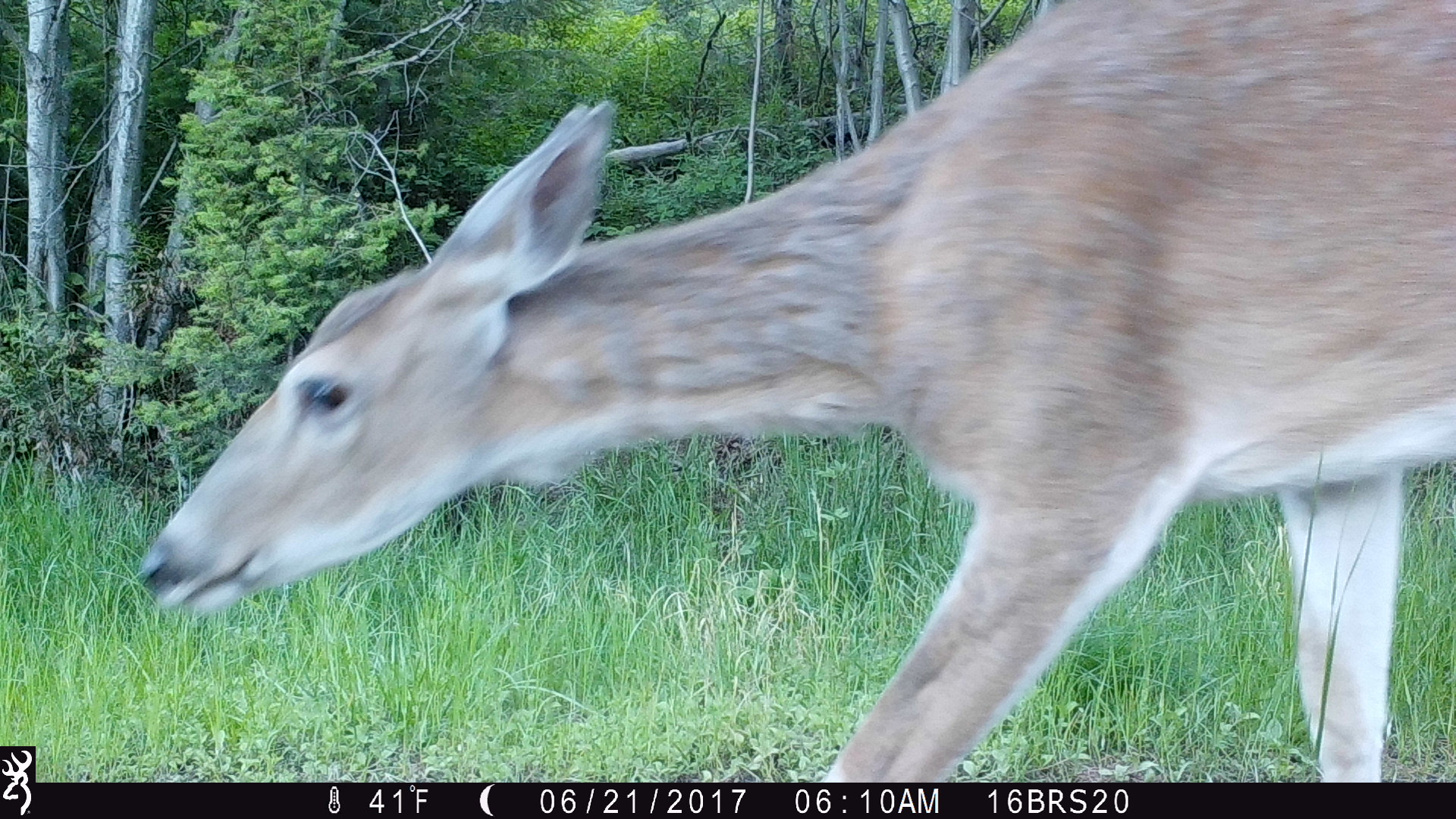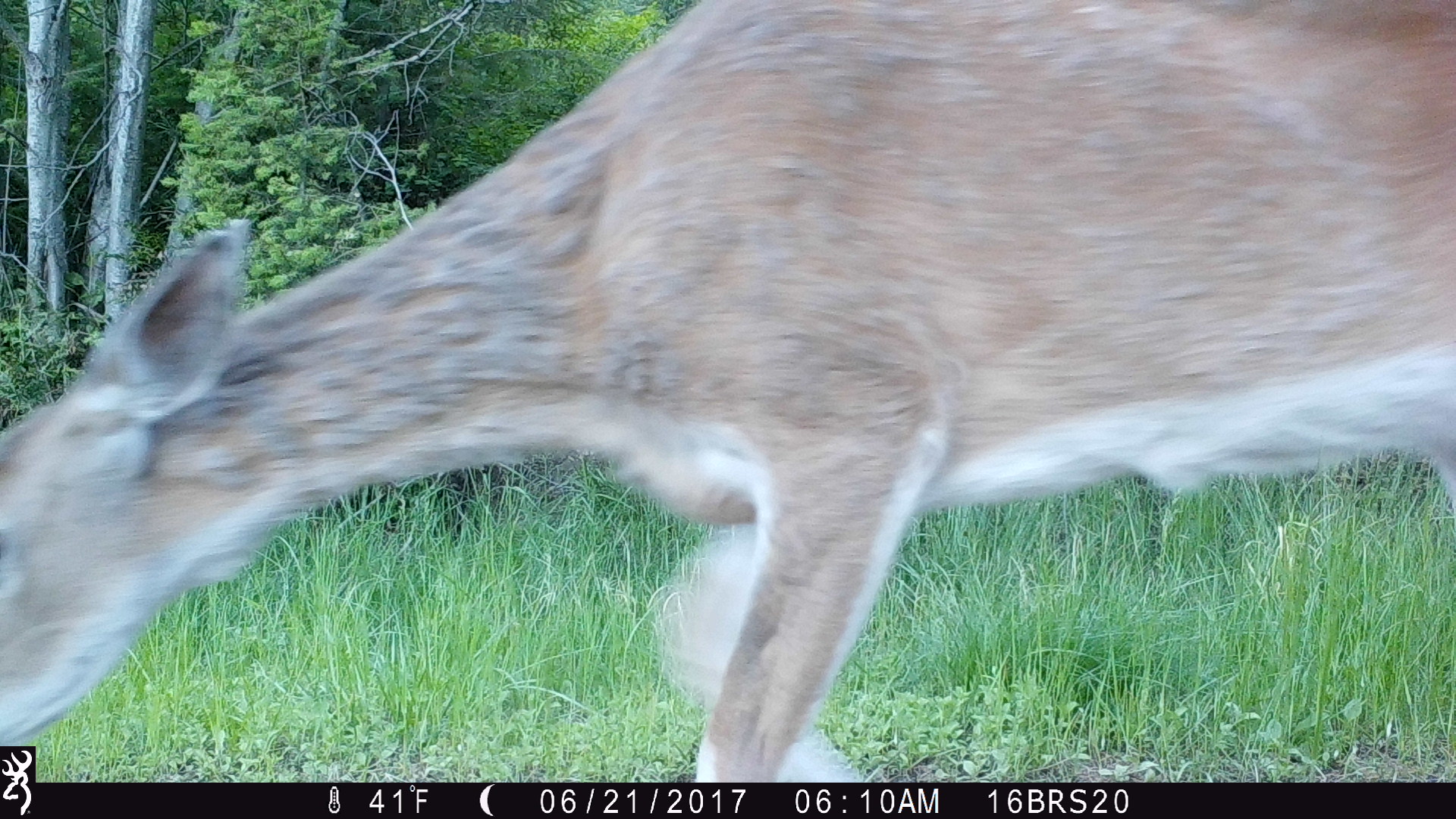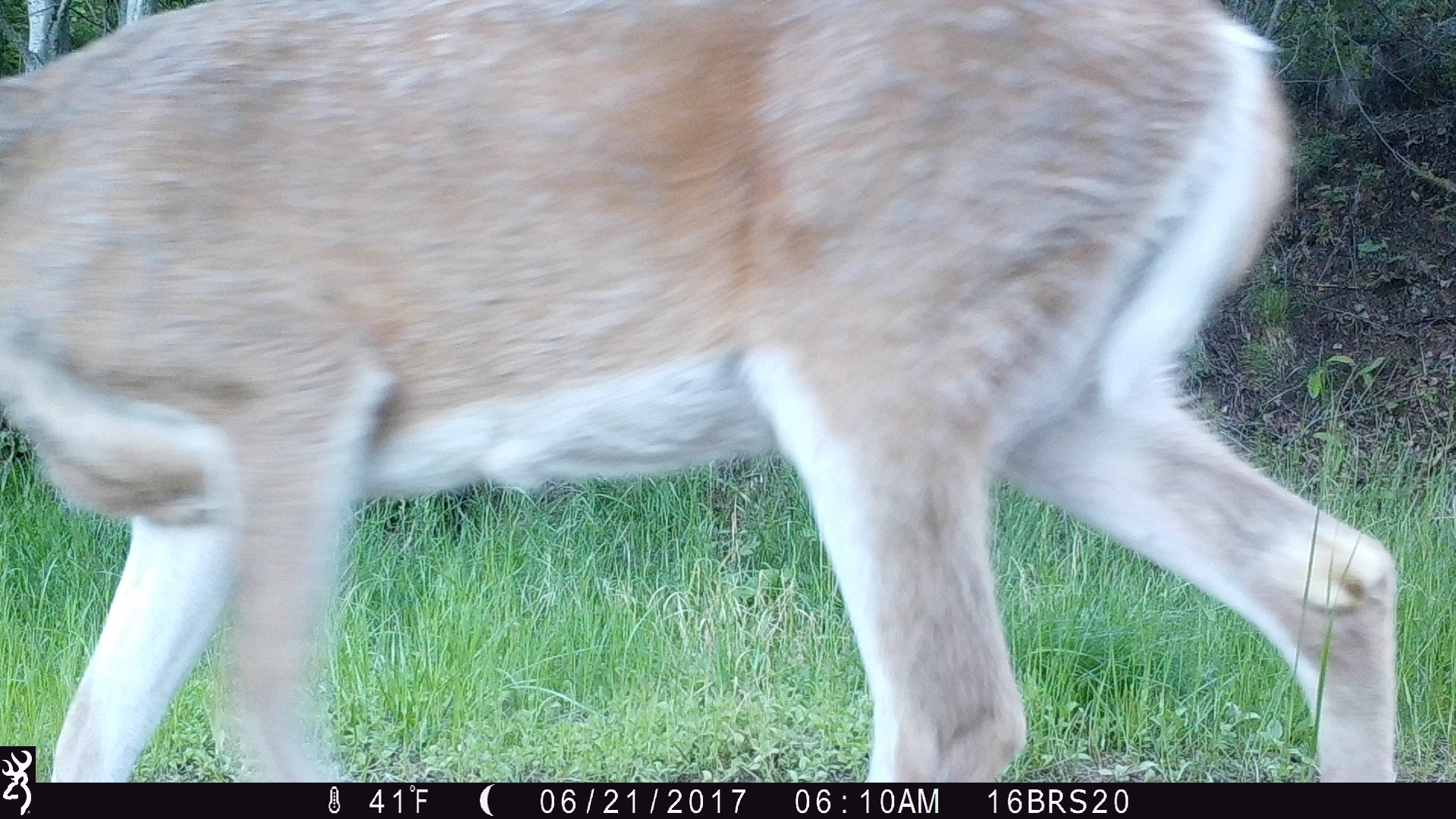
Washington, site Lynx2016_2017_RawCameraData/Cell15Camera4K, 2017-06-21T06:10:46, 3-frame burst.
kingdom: Animalia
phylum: Chordata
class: Mammalia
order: Artiodactyla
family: Cervidae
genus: Odocoileus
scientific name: Odocoileus virginianus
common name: white-tailed deer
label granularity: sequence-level